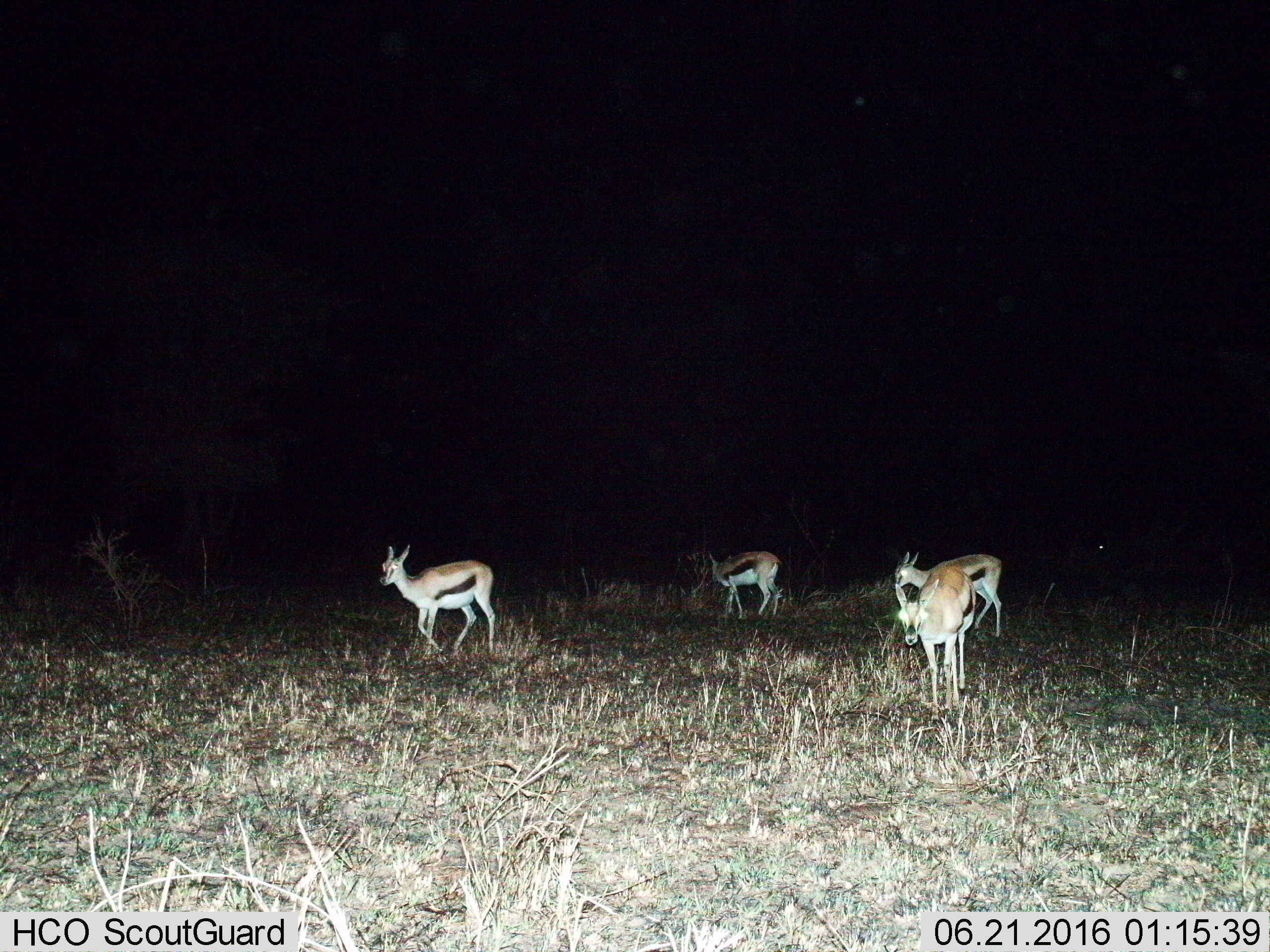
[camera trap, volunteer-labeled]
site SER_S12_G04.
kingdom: Animalia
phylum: Chordata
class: Mammalia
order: Artiodactyla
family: Bovidae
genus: Eudorcas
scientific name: Eudorcas thomsonii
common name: thomson's gazelle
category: gazellethomsons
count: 4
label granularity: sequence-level